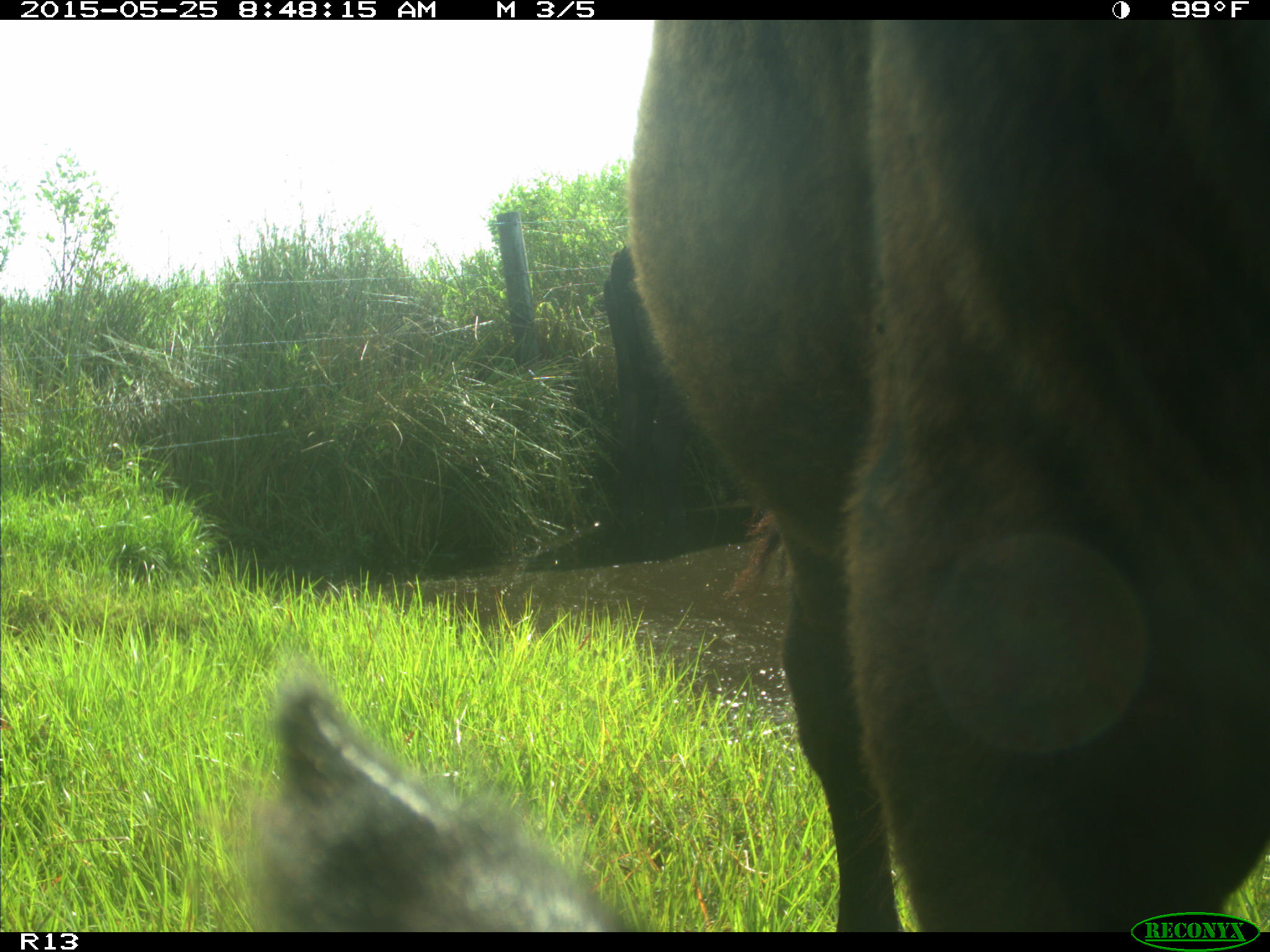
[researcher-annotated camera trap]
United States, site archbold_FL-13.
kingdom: Animalia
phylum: Chordata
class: Mammalia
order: Artiodactyla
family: Bovidae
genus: Bos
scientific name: Bos taurus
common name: domestic cow